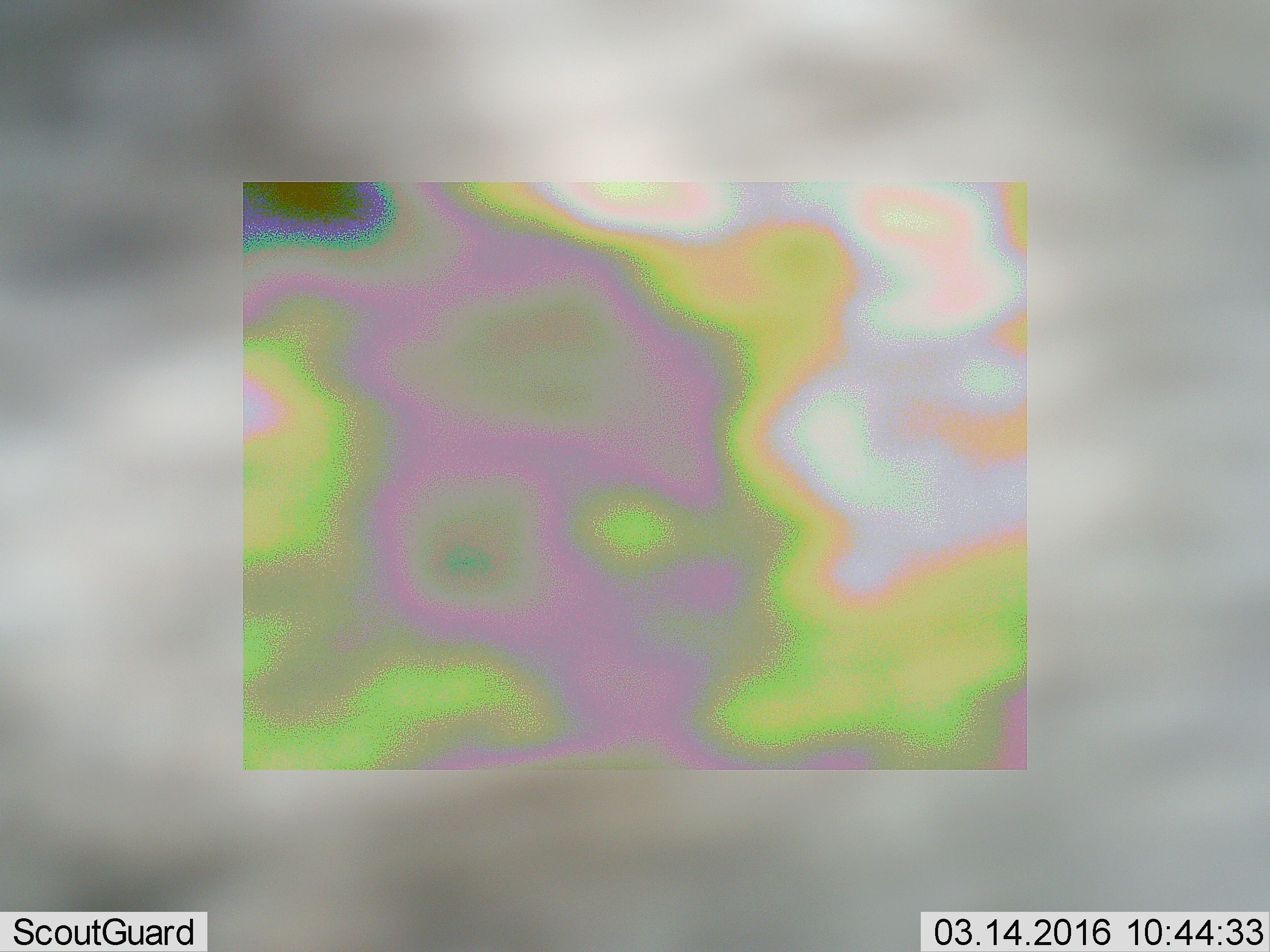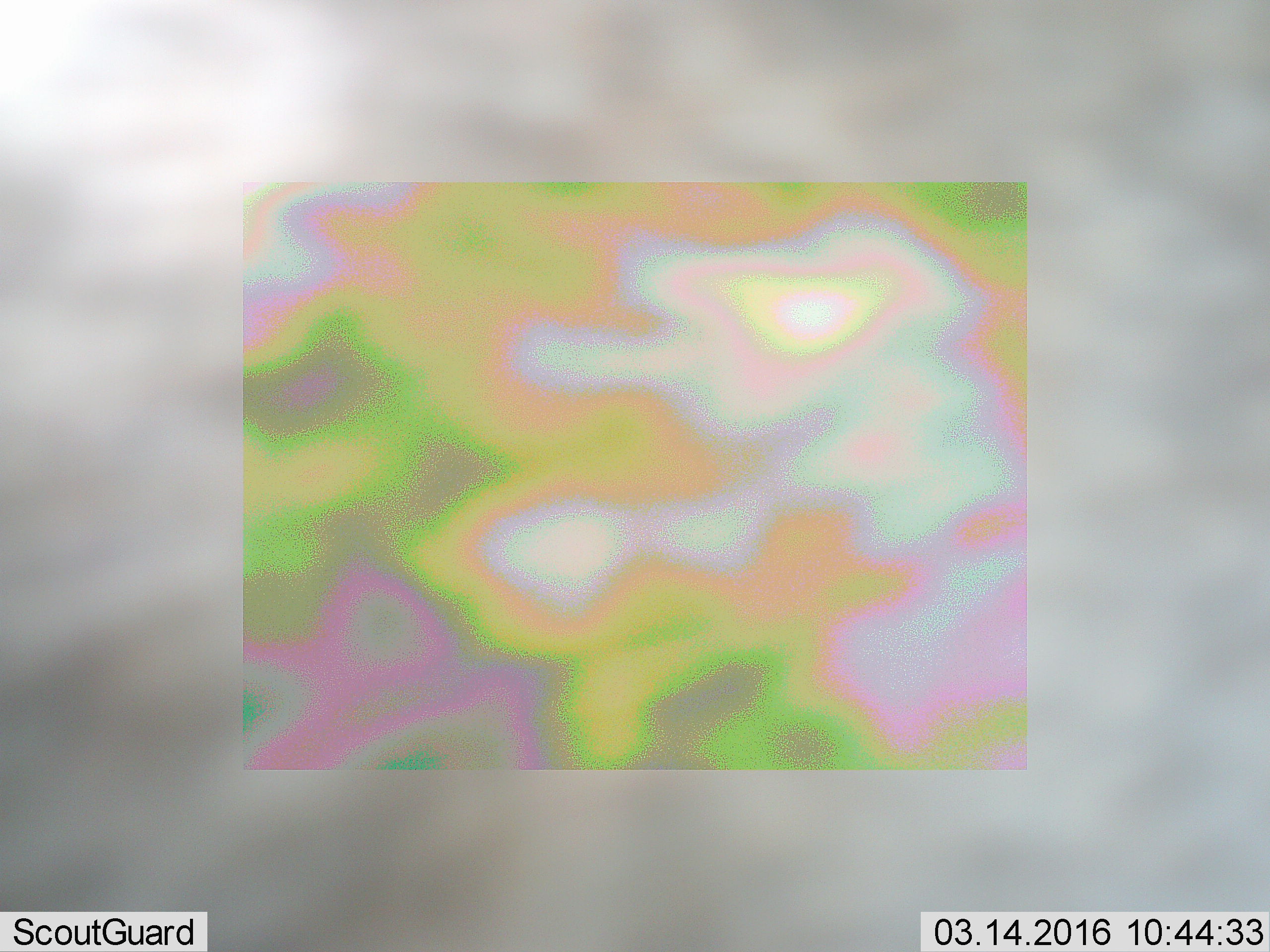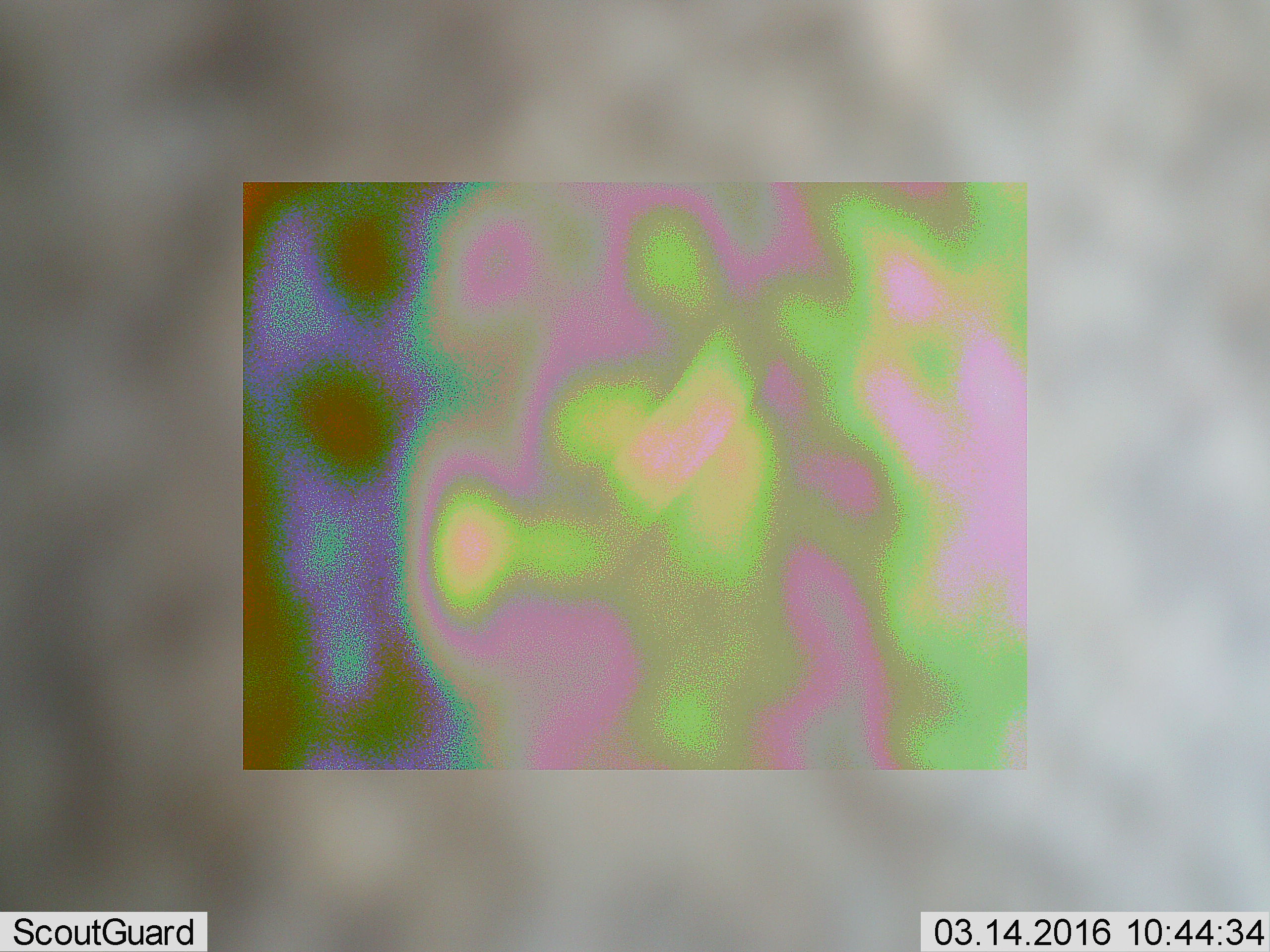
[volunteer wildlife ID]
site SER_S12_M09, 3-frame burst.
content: unidentified animal